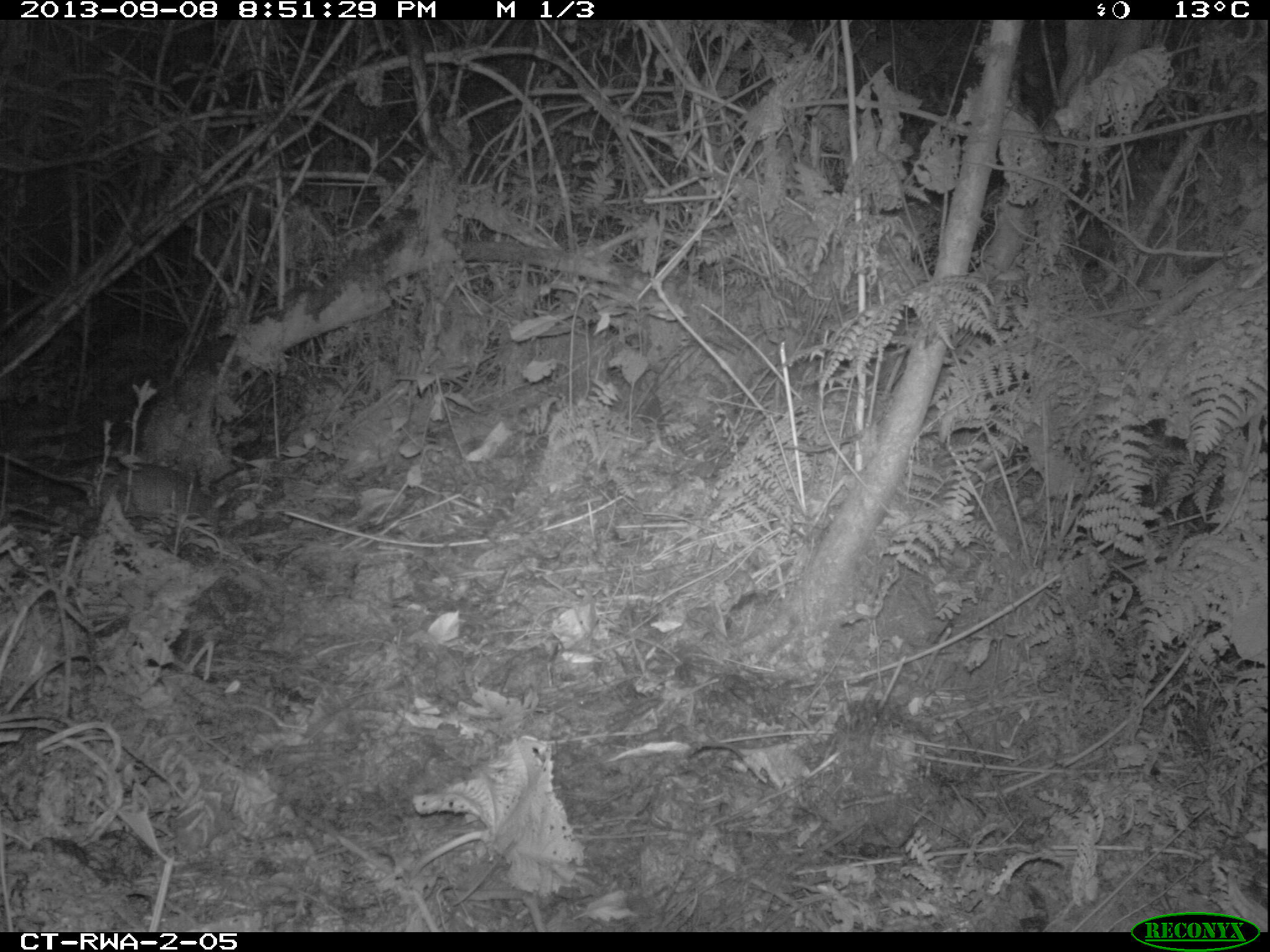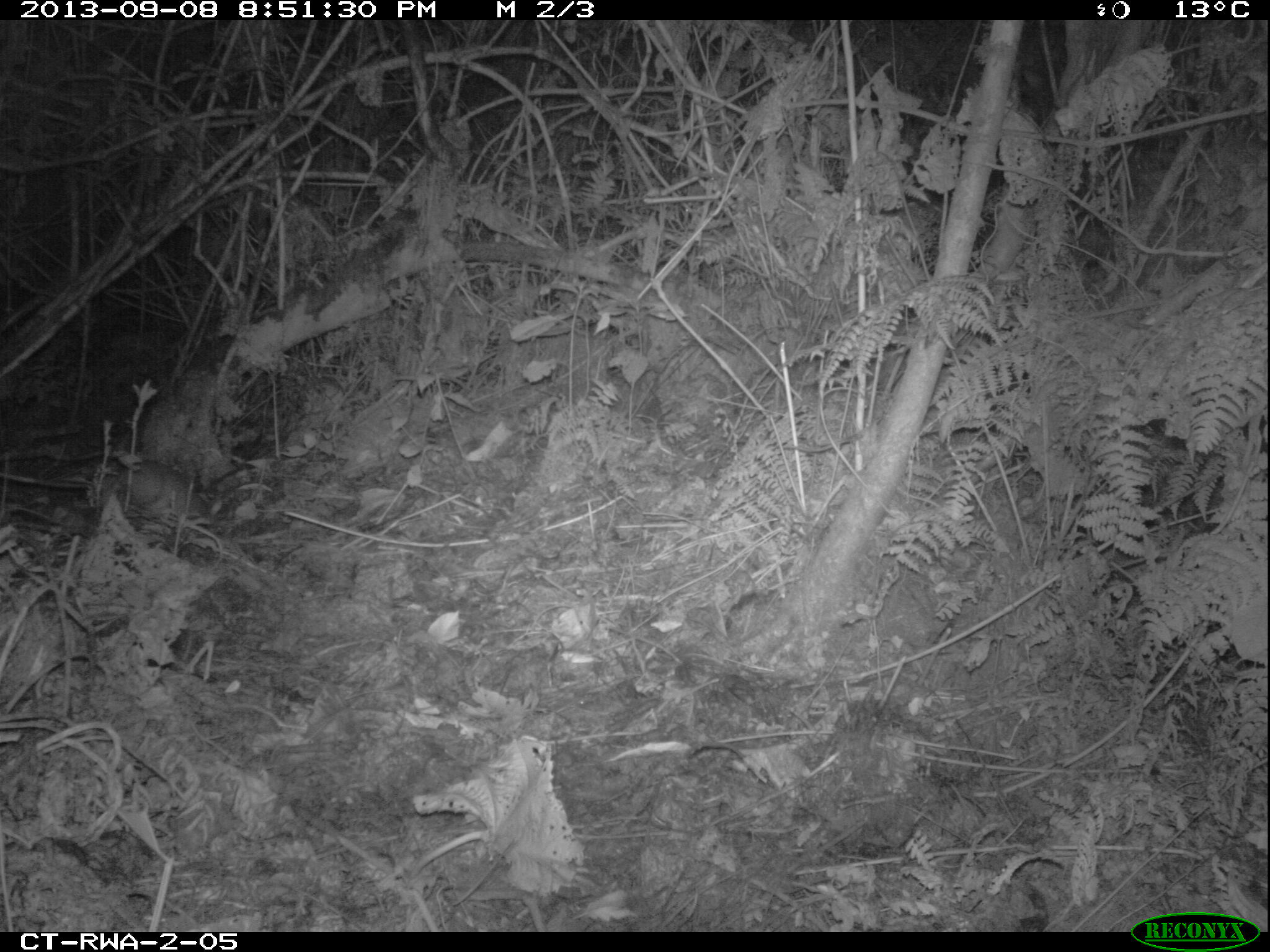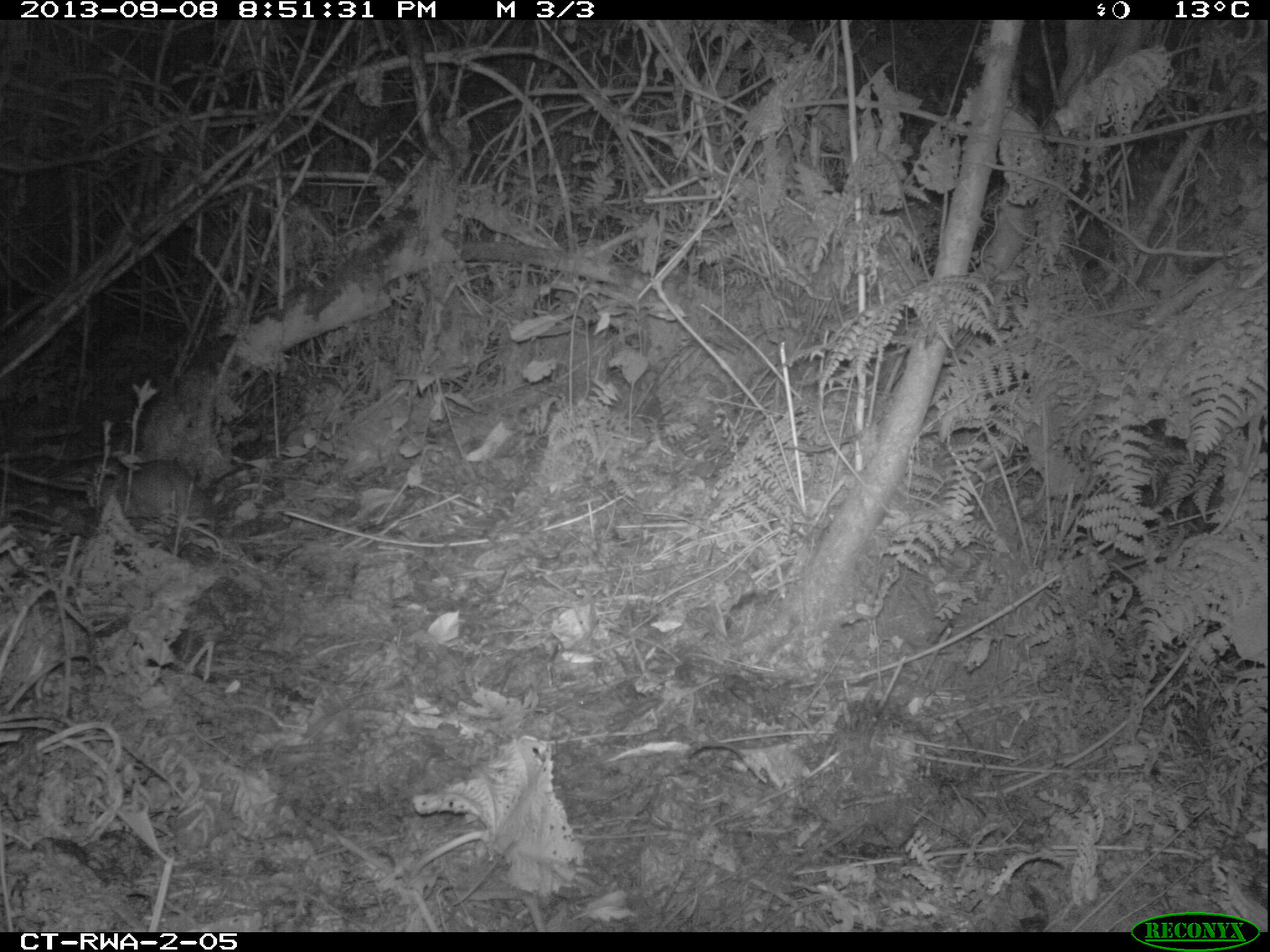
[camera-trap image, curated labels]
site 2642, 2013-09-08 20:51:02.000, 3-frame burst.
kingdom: Animalia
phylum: Chordata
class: Mammalia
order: Rodentia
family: Nesomyidae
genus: Cricetomys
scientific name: Cricetomys gambianus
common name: african giant pouched rat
Cricetomys gambianus (african giant pouched rat), count 1.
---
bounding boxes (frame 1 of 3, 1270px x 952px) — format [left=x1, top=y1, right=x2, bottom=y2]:
cricetomys gambianus: [left=5, top=453, right=231, bottom=533]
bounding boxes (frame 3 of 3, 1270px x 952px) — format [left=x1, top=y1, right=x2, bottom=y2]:
cricetomys gambianus: [left=0, top=457, right=213, bottom=532]